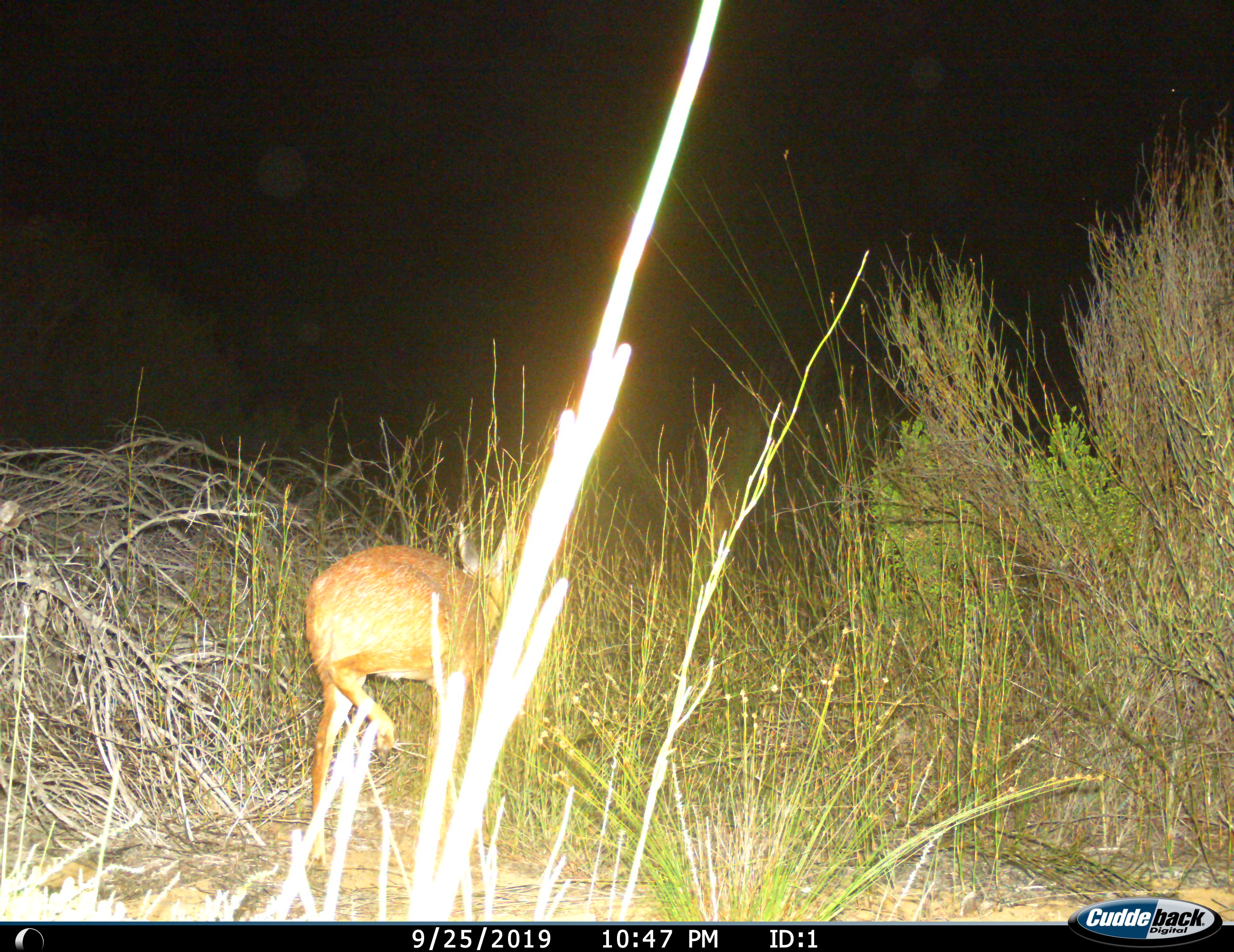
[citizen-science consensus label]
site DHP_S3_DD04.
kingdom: Animalia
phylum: Chordata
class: Mammalia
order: Artiodactyla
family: Bovidae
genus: Raphicerus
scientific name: Raphicerus melanotis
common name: grysbok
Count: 1.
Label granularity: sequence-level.